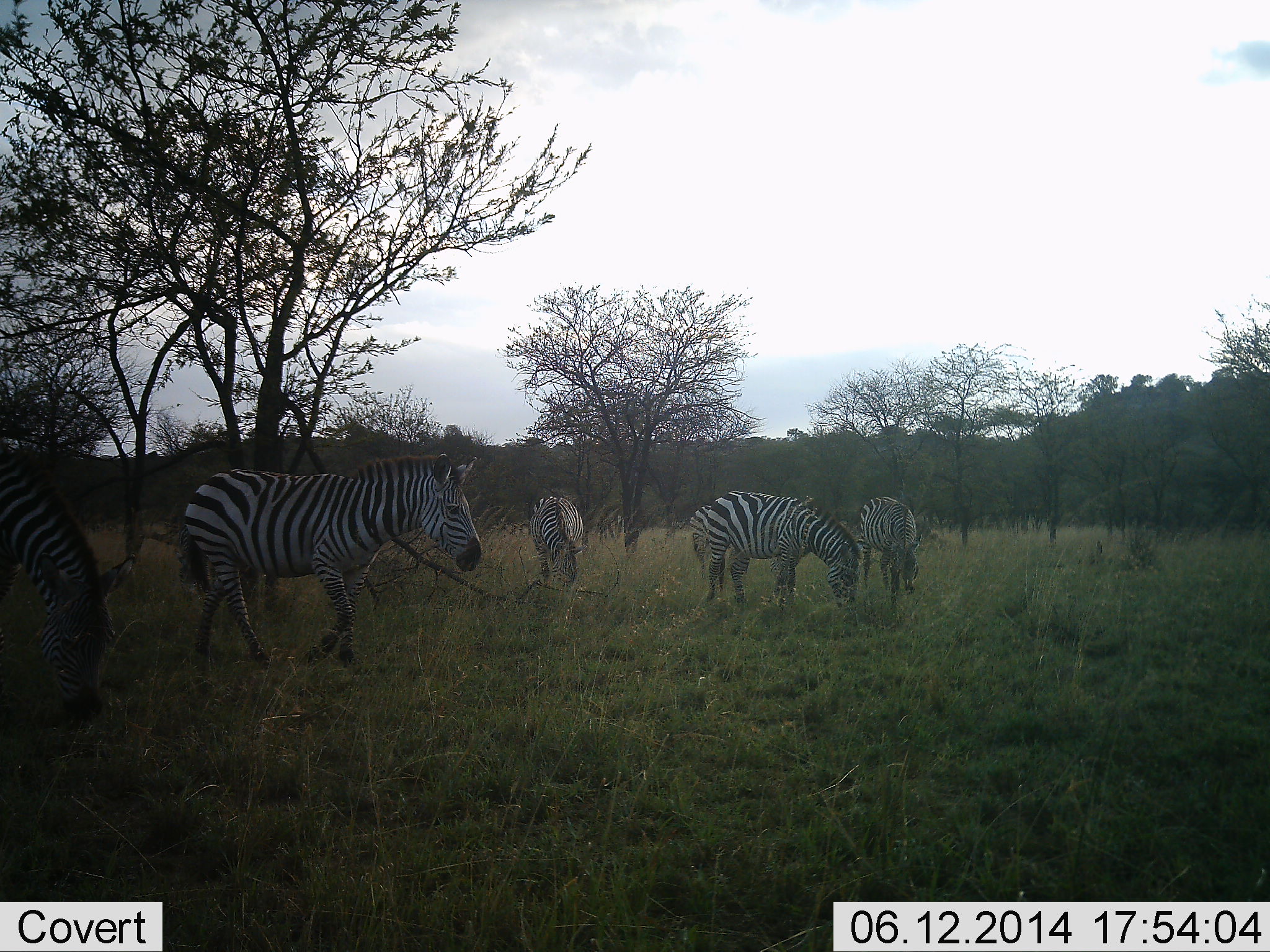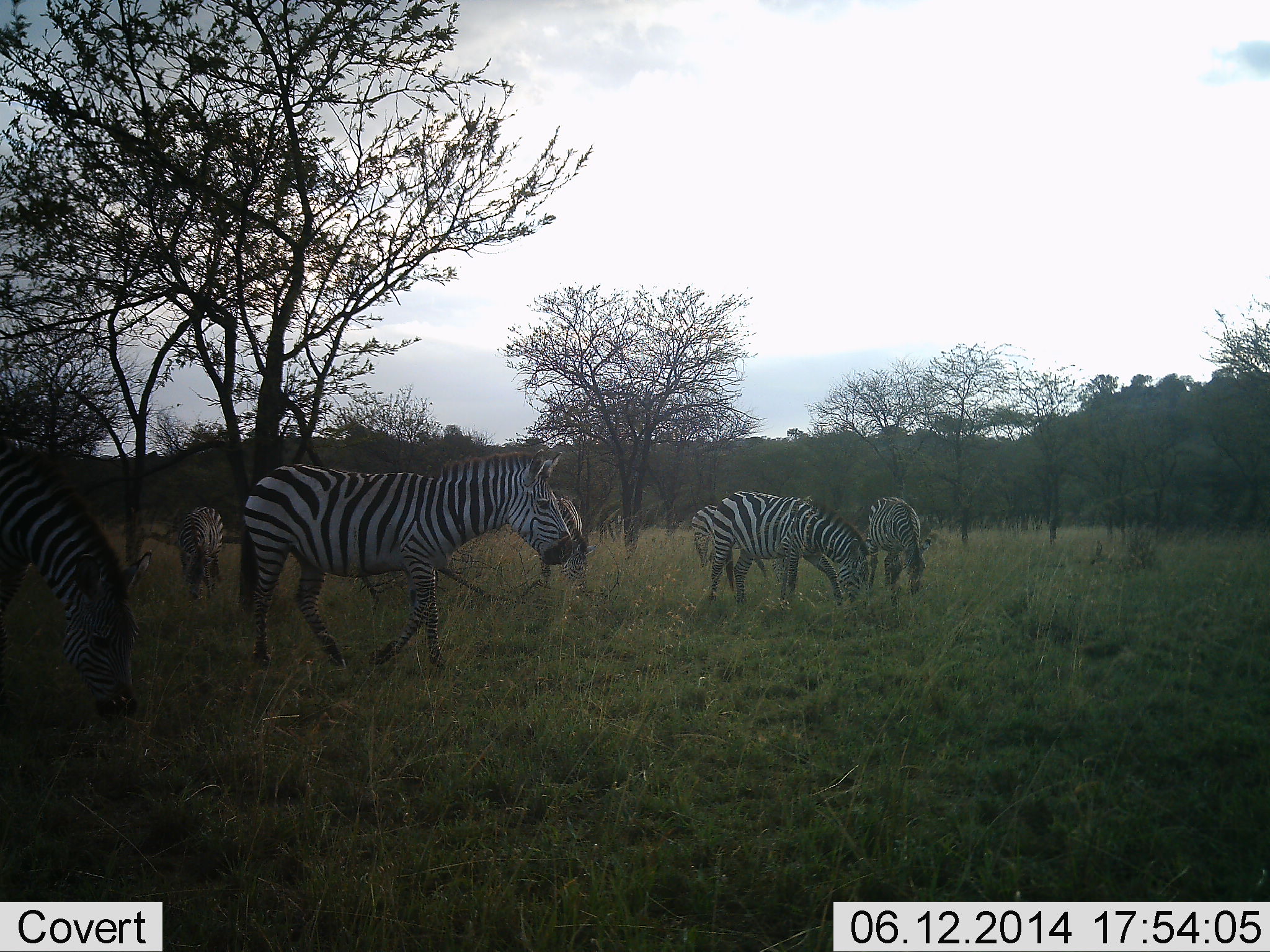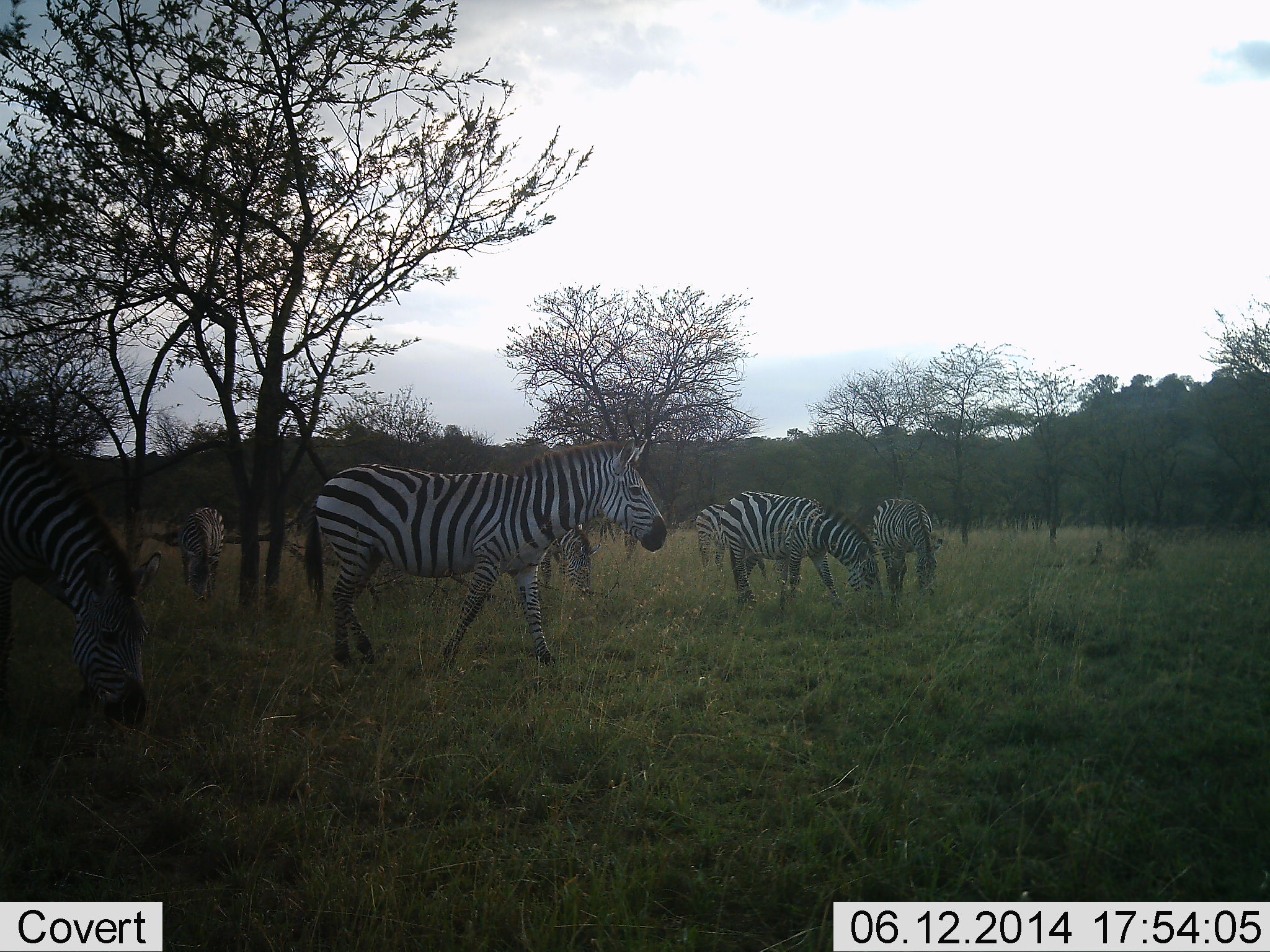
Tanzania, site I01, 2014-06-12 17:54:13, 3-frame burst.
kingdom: Animalia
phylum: Chordata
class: Mammalia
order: Perissodactyla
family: Equidae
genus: Equus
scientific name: Equus quagga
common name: plains zebra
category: zebra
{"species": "zebra (plains zebra) (Equus quagga)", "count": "6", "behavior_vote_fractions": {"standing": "0%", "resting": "0%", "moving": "80%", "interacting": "0%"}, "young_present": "0%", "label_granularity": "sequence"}